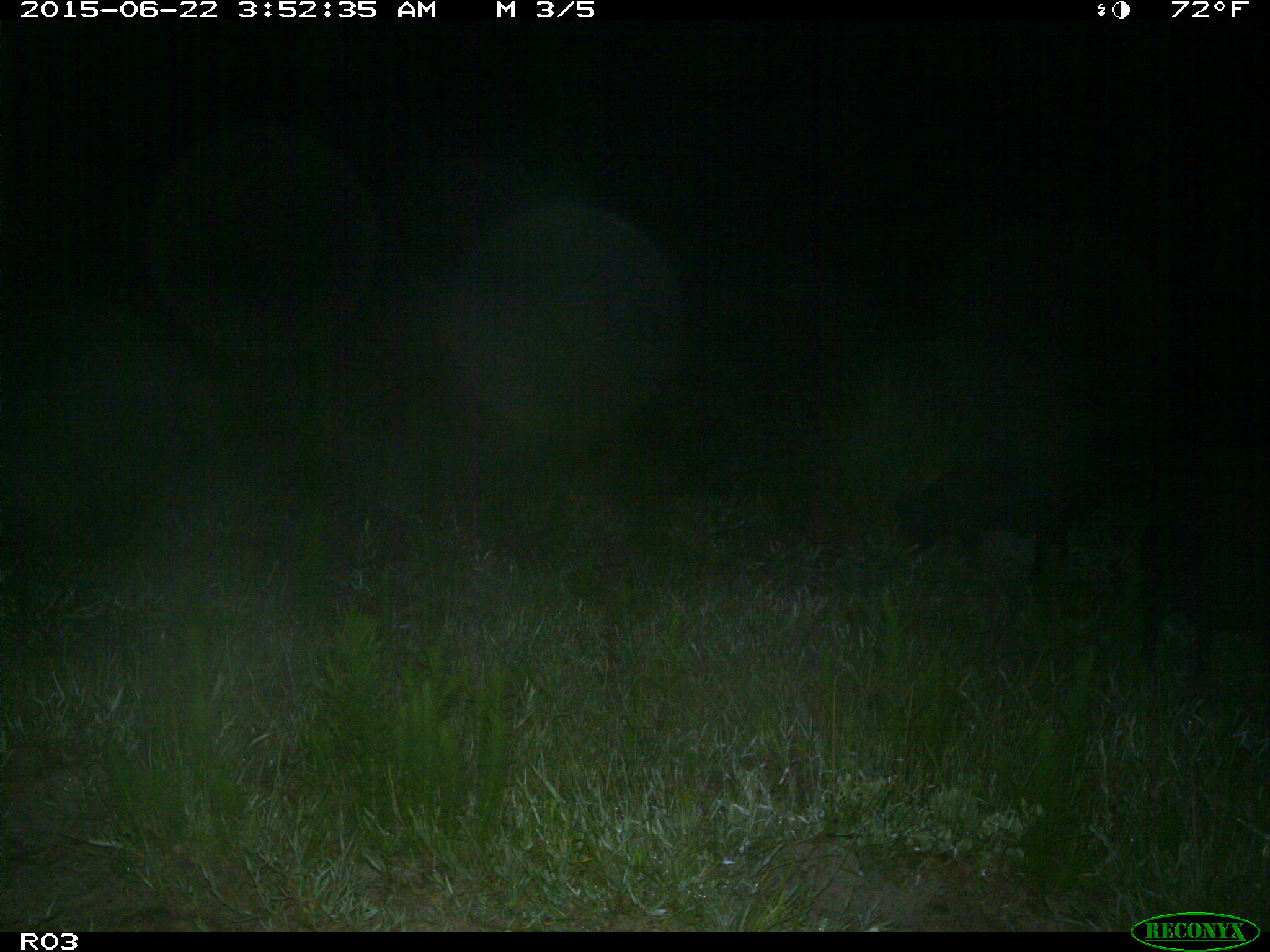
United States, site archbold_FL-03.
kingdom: Animalia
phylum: Chordata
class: Mammalia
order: Artiodactyla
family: Suidae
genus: Sus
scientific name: Sus scrofa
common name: wild boar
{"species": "Sus scrofa (wild boar)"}